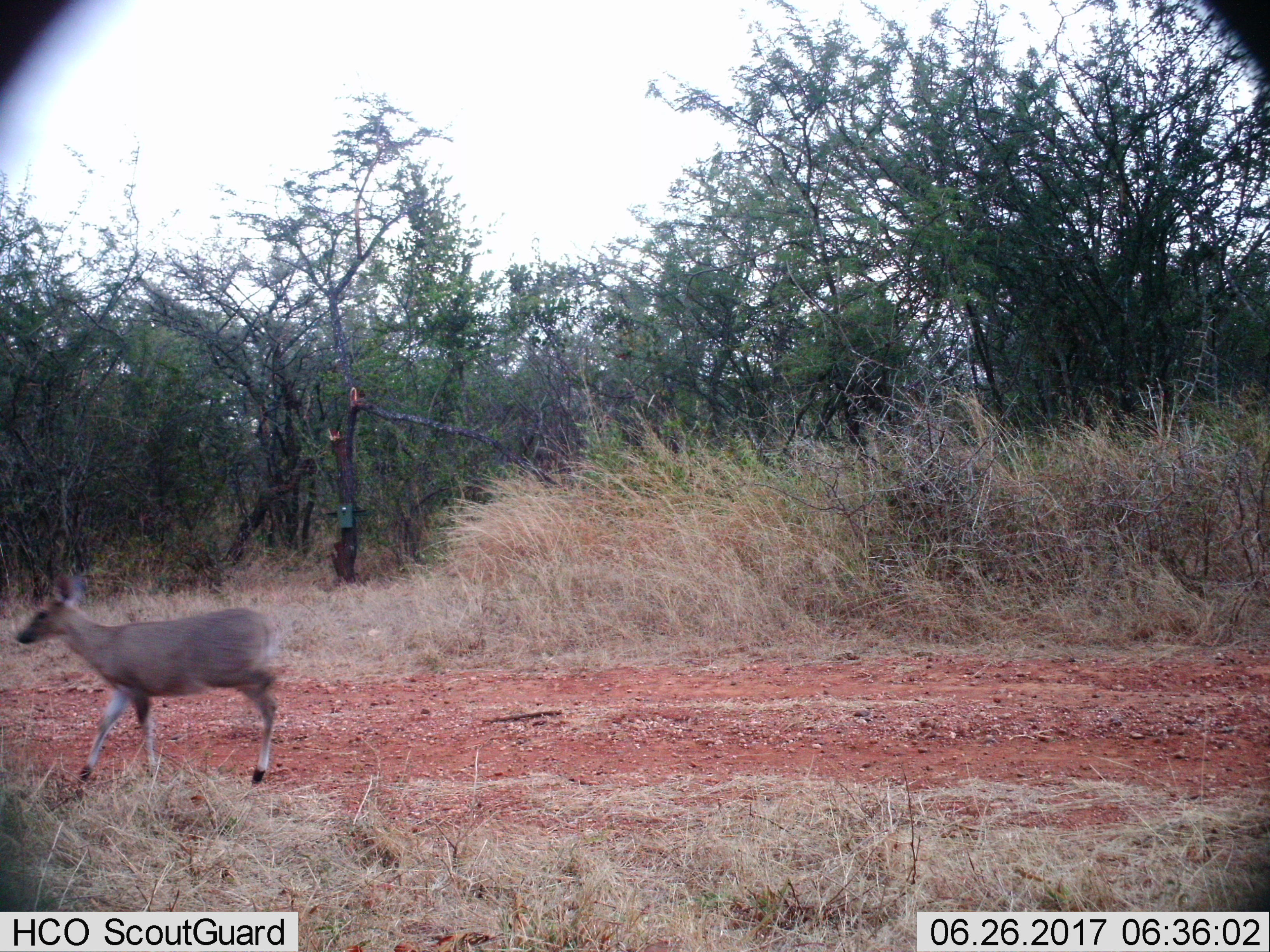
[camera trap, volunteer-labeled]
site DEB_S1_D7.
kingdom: Animalia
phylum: Chordata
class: Mammalia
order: Artiodactyla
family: Bovidae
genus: Sylvicapra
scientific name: Sylvicapra grimmia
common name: common duiker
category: duikercommongrey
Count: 1.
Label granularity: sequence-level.